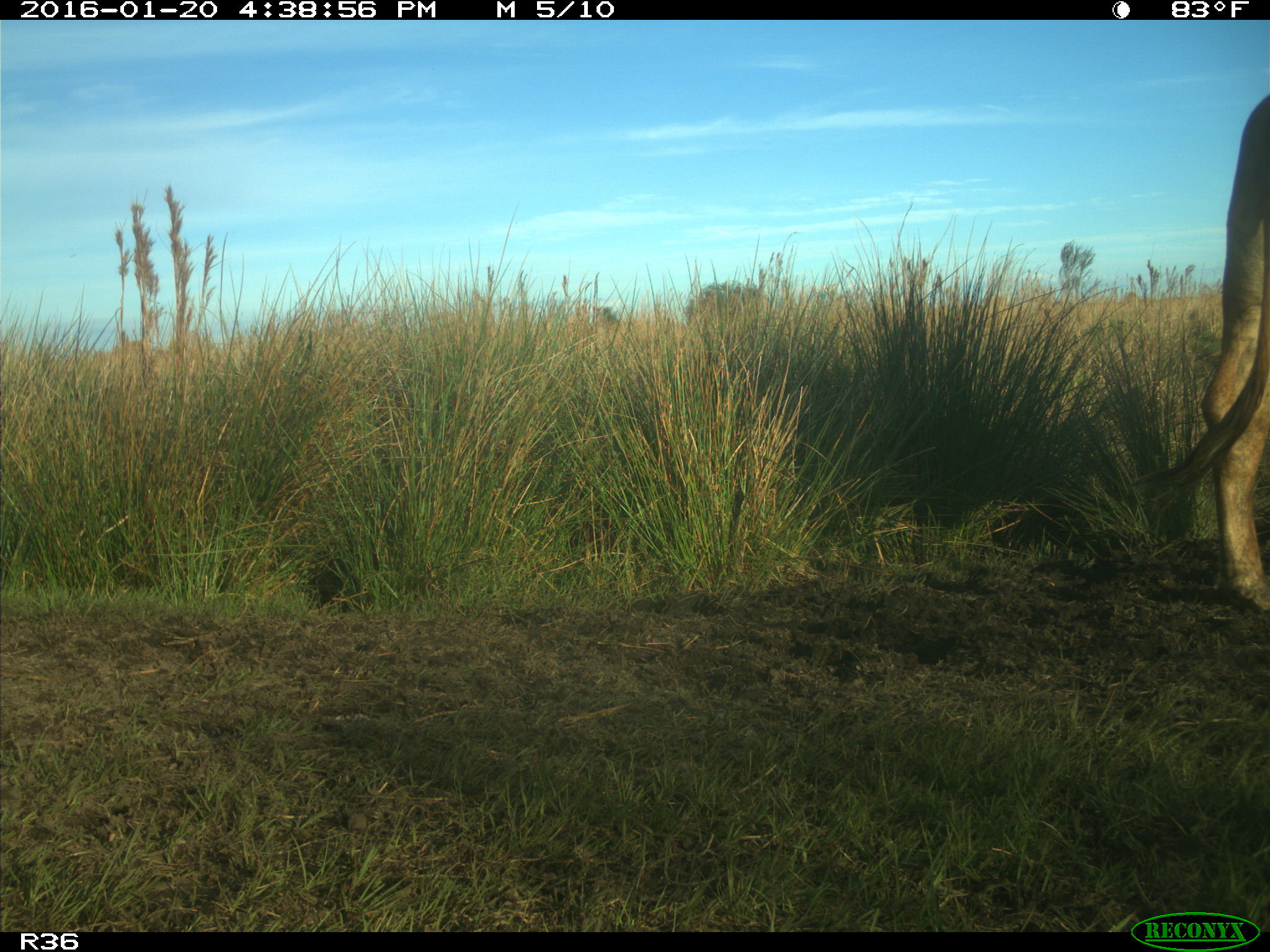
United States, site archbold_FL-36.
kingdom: Animalia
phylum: Chordata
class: Mammalia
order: Artiodactyla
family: Bovidae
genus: Bos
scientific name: Bos taurus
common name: domestic cow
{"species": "Bos taurus (domestic cow)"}